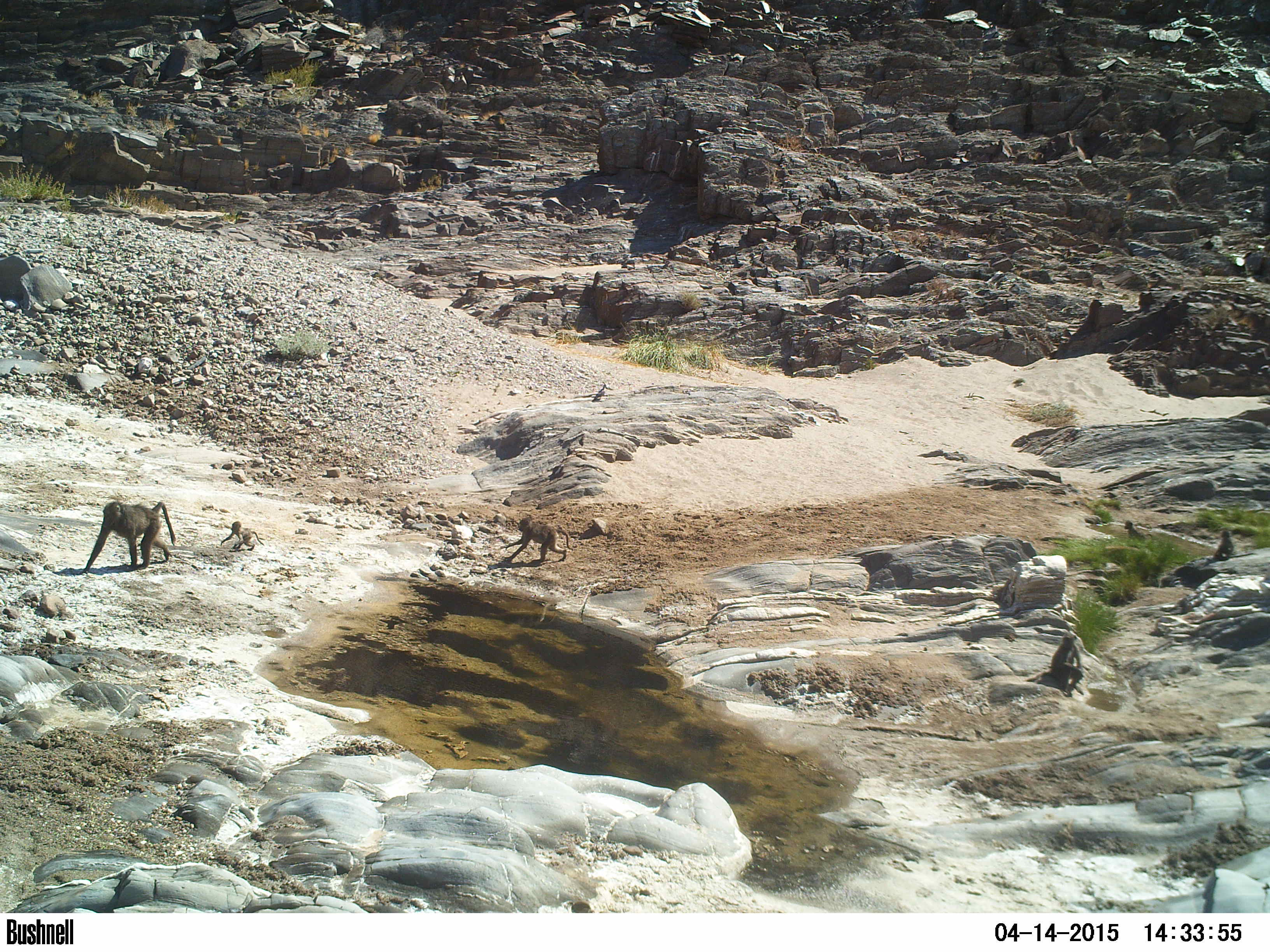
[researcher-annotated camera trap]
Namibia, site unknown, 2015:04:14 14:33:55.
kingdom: Animalia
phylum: Chordata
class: Mammalia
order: Primates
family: Cercopithecidae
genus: Papio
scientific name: Papio anubis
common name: olive baboon